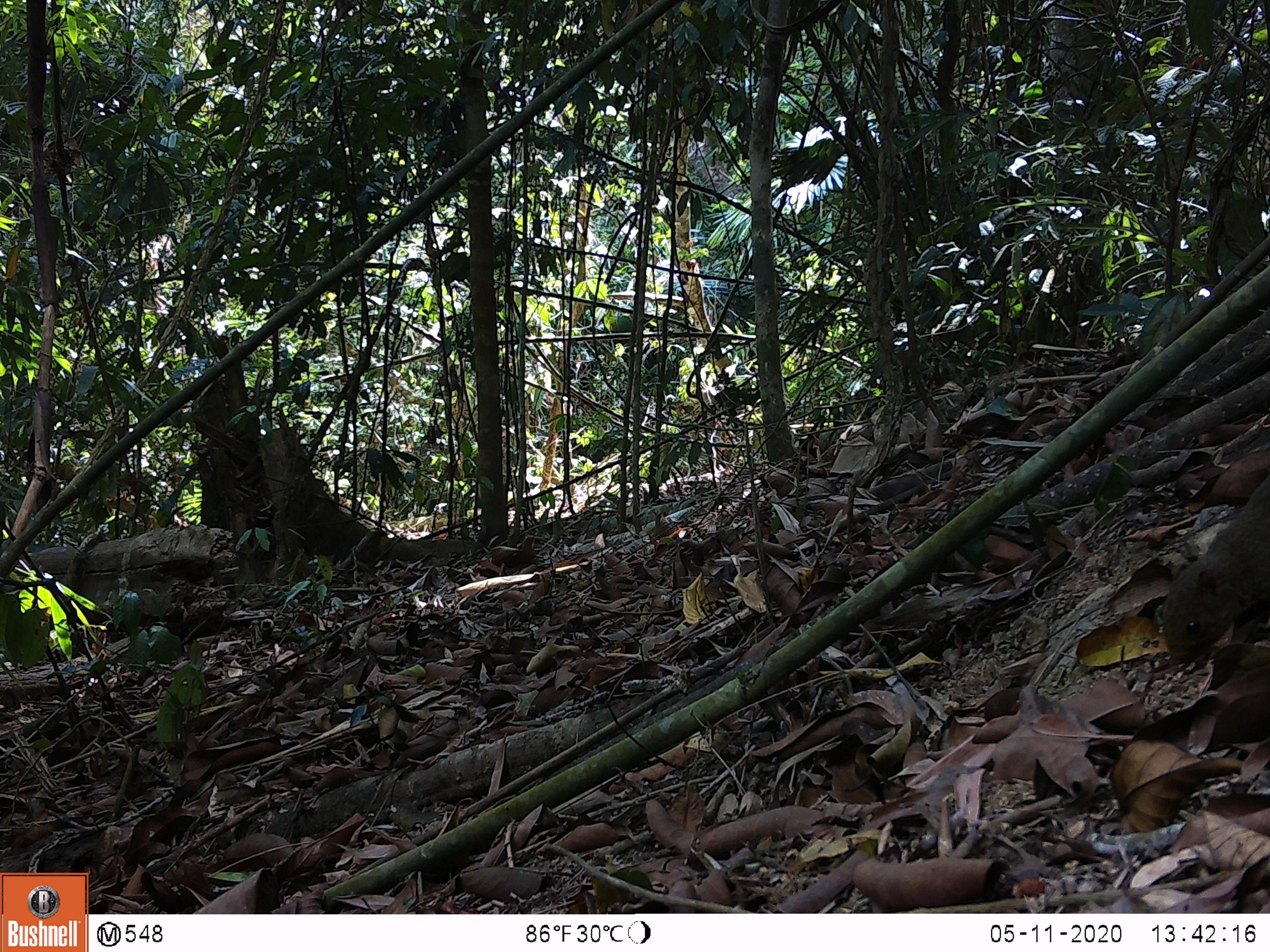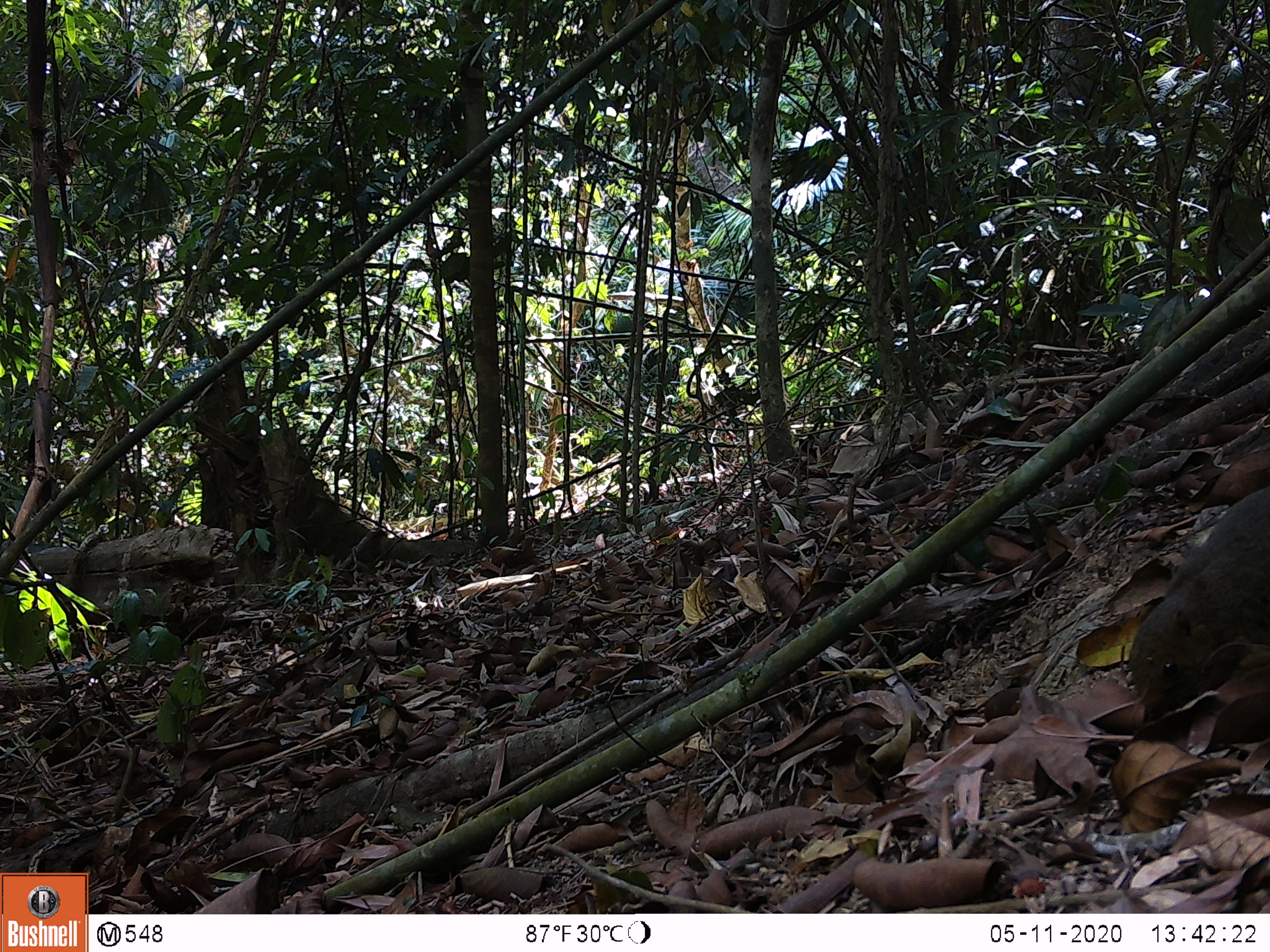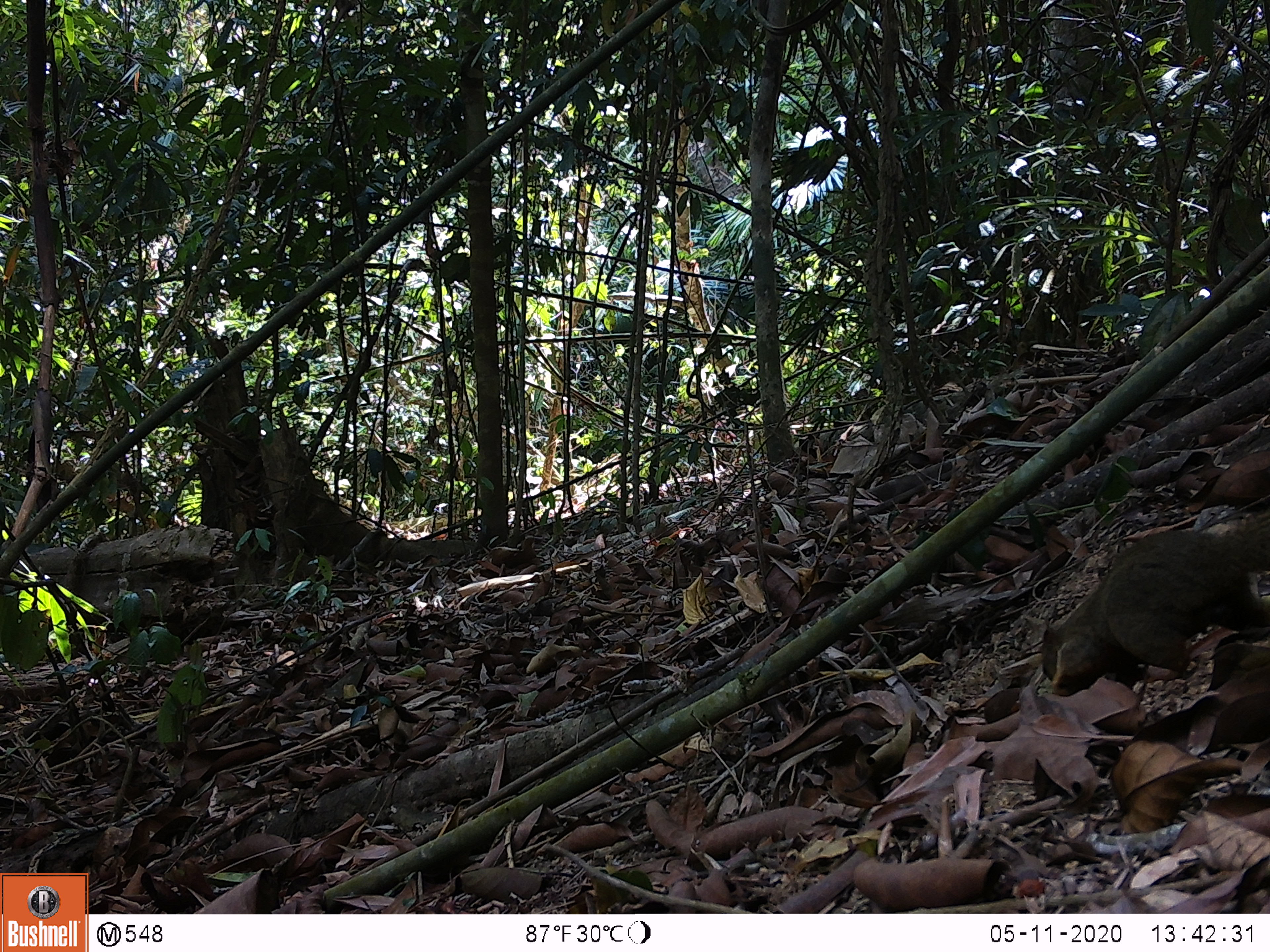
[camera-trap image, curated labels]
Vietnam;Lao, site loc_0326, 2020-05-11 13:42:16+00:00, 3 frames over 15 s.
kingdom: Animalia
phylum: Chordata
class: Mammalia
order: Rodentia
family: Sciuridae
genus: Callosciurus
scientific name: Callosciurus erythraeus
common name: pallas's squirrel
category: pallass squirrel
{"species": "pallass squirrel (pallas's squirrel) (Callosciurus erythraeus)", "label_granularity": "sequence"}